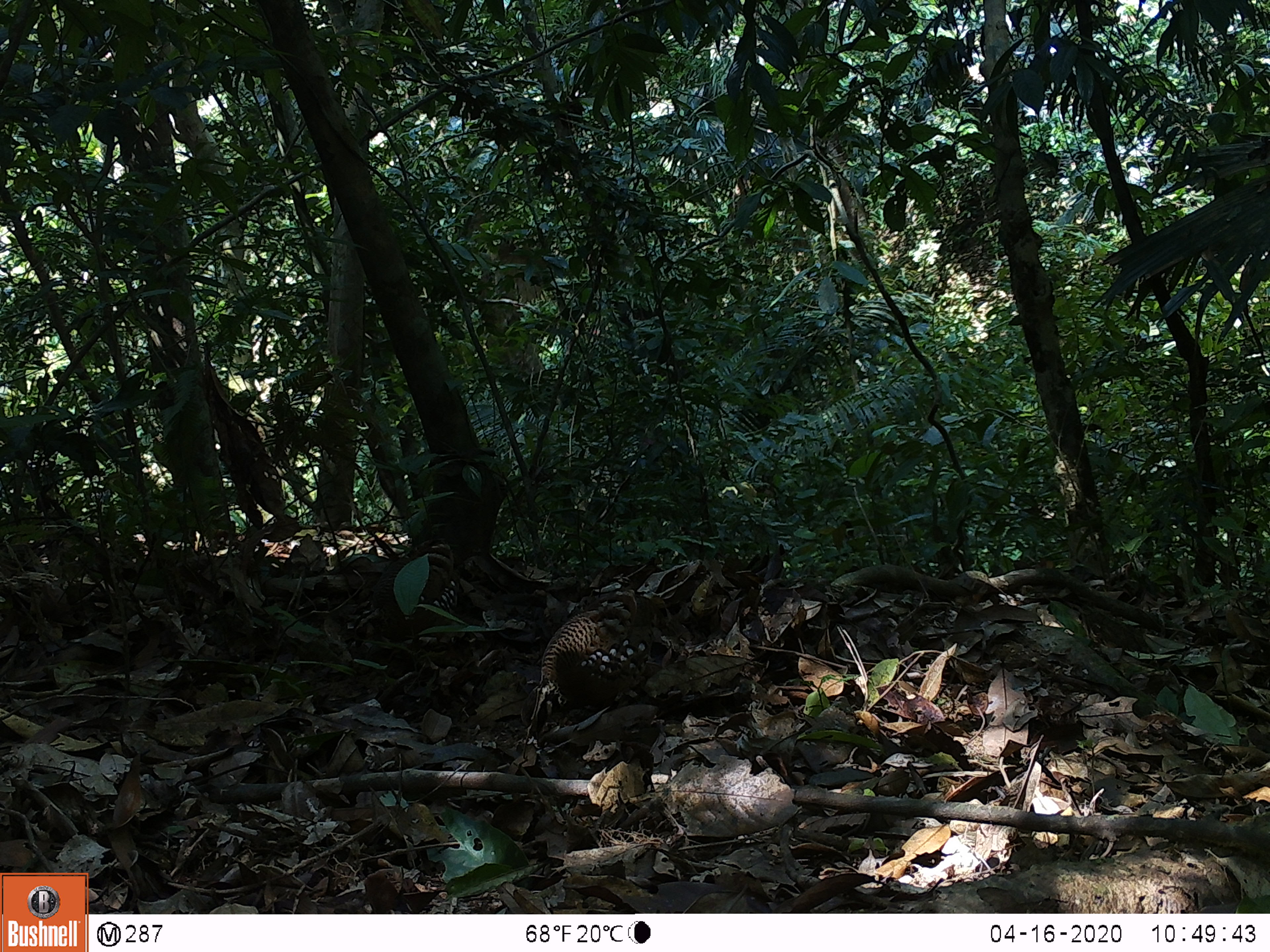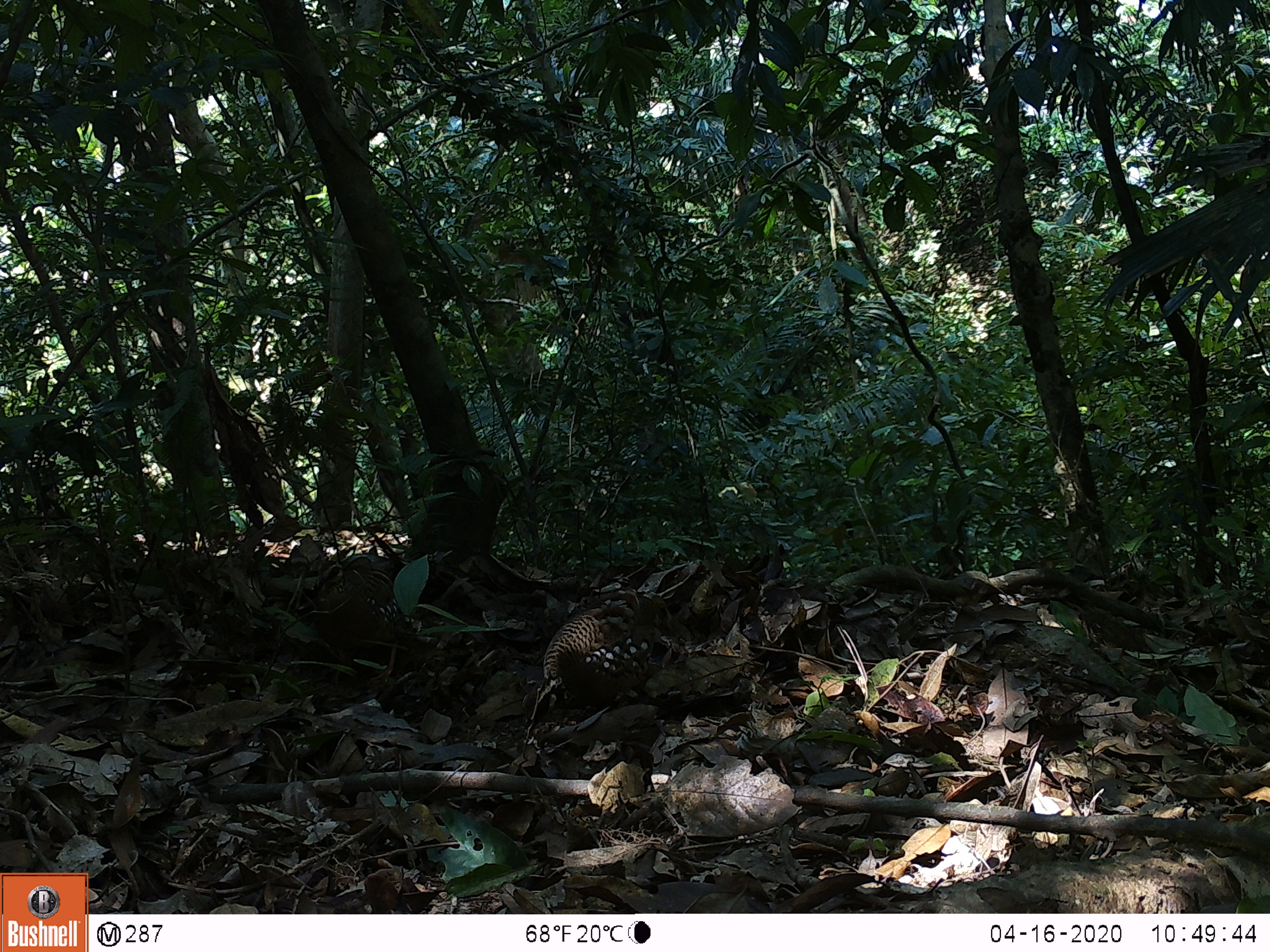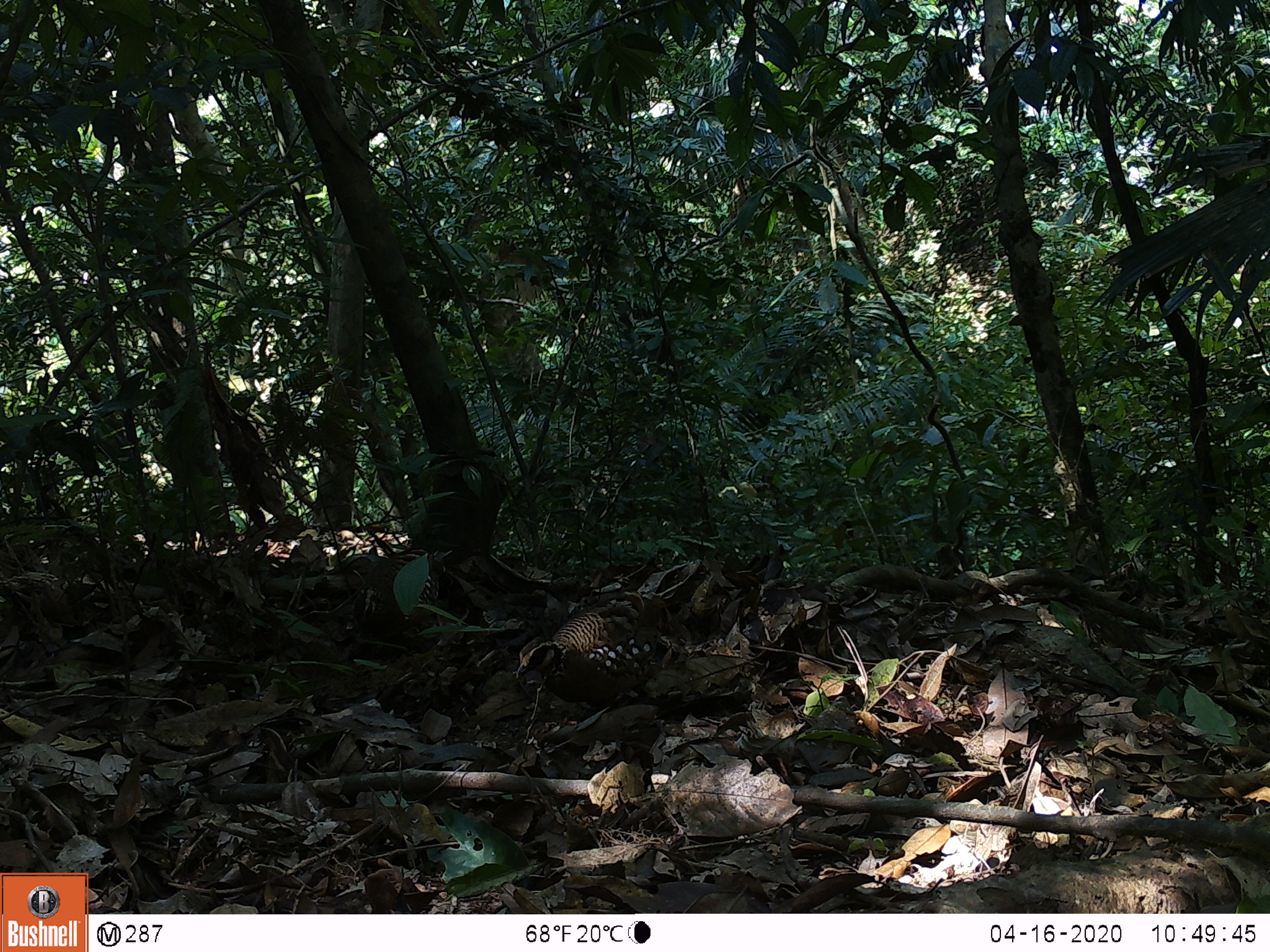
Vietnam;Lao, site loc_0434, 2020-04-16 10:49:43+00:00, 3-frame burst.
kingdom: Animalia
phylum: Chordata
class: Aves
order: Galliformes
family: Phasianidae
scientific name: Phasianidae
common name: partridge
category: unidentified partridge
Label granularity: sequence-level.